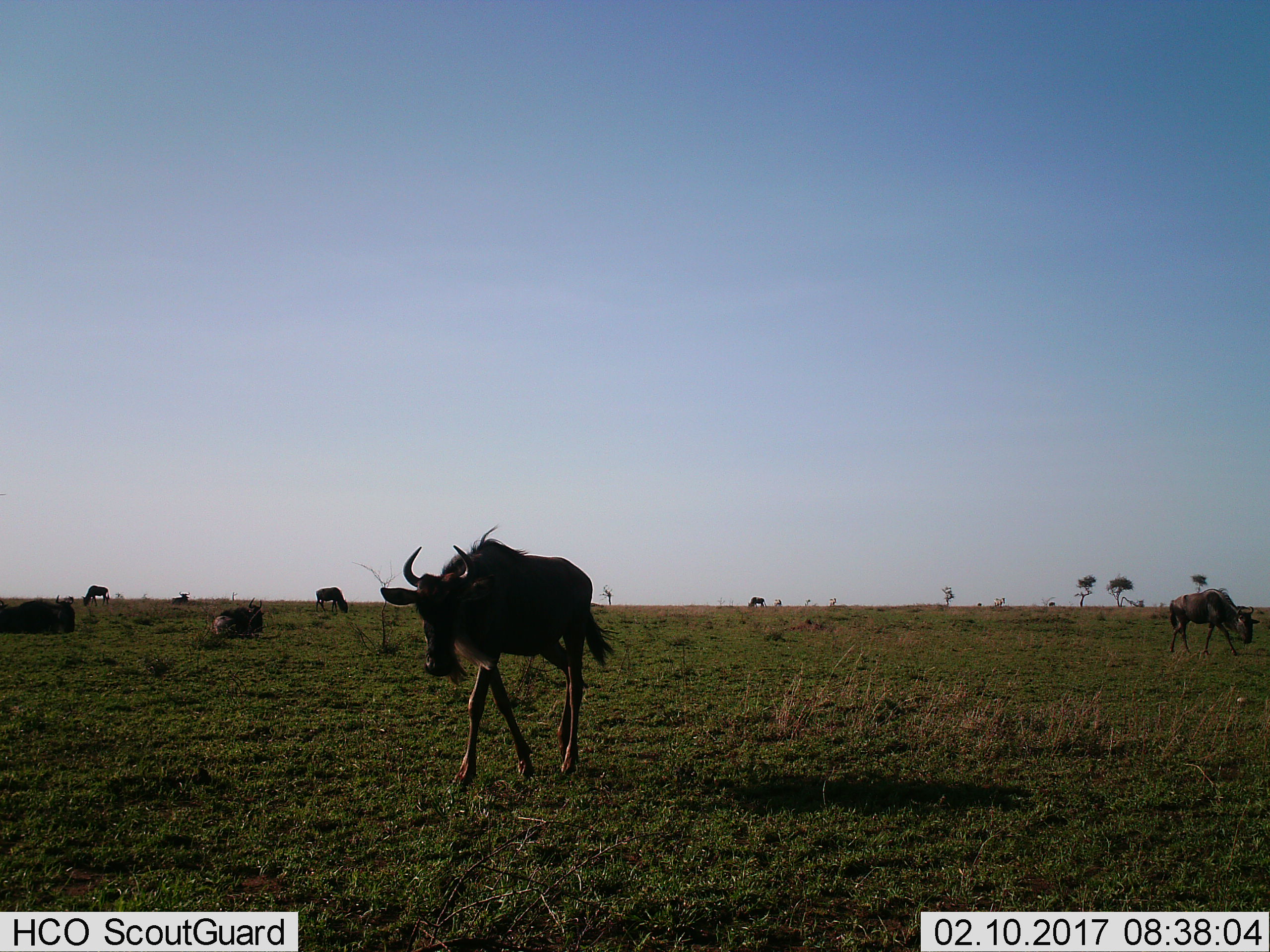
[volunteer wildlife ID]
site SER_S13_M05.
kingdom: Animalia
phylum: Chordata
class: Mammalia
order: Artiodactyla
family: Bovidae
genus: Connochaetes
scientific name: Connochaetes taurinus taurinus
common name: blue wildebeest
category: wildebeestblue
Wildebeestblue (blue wildebeest) (Connochaetes taurinus taurinus), count 9. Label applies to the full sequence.